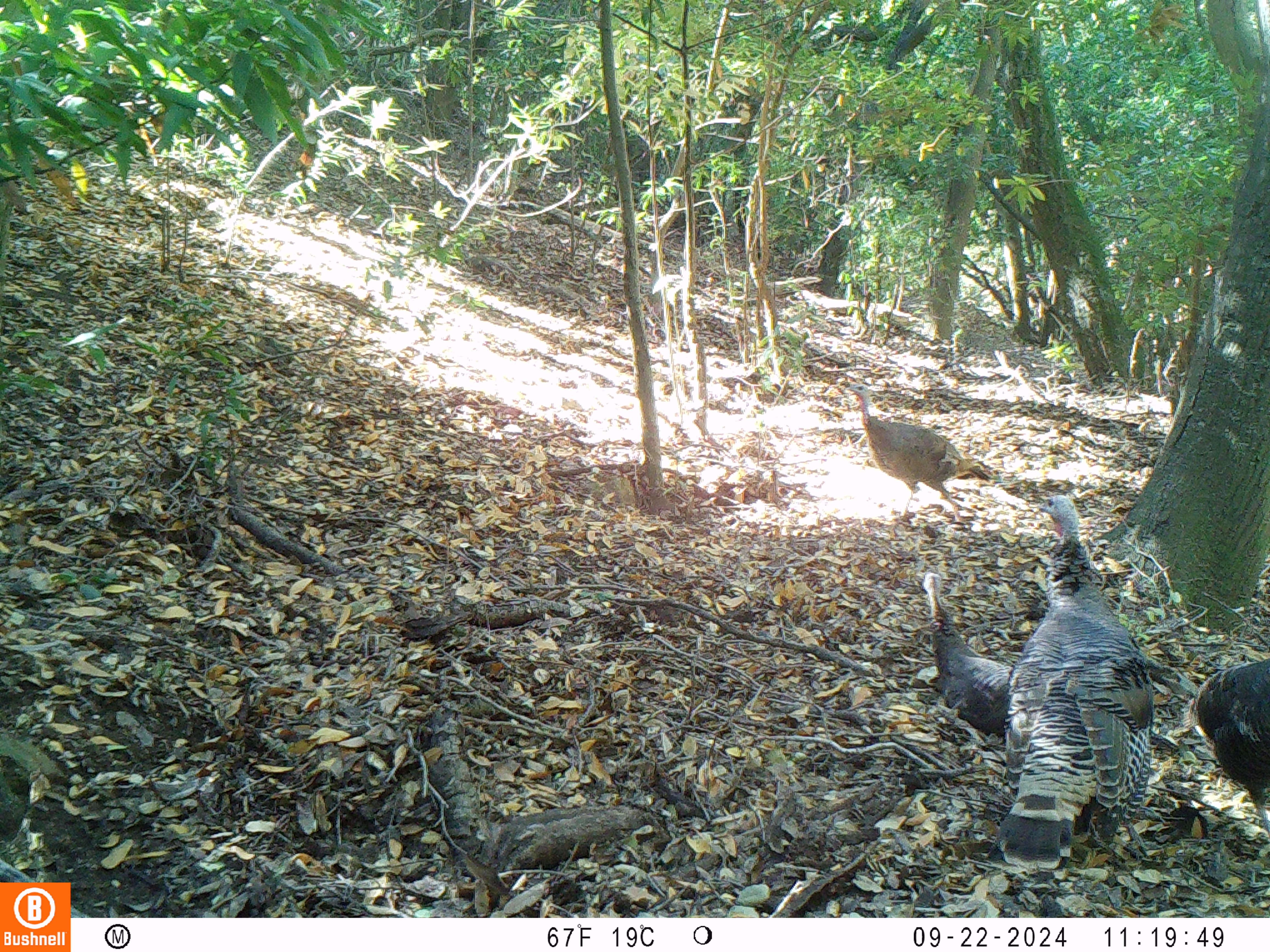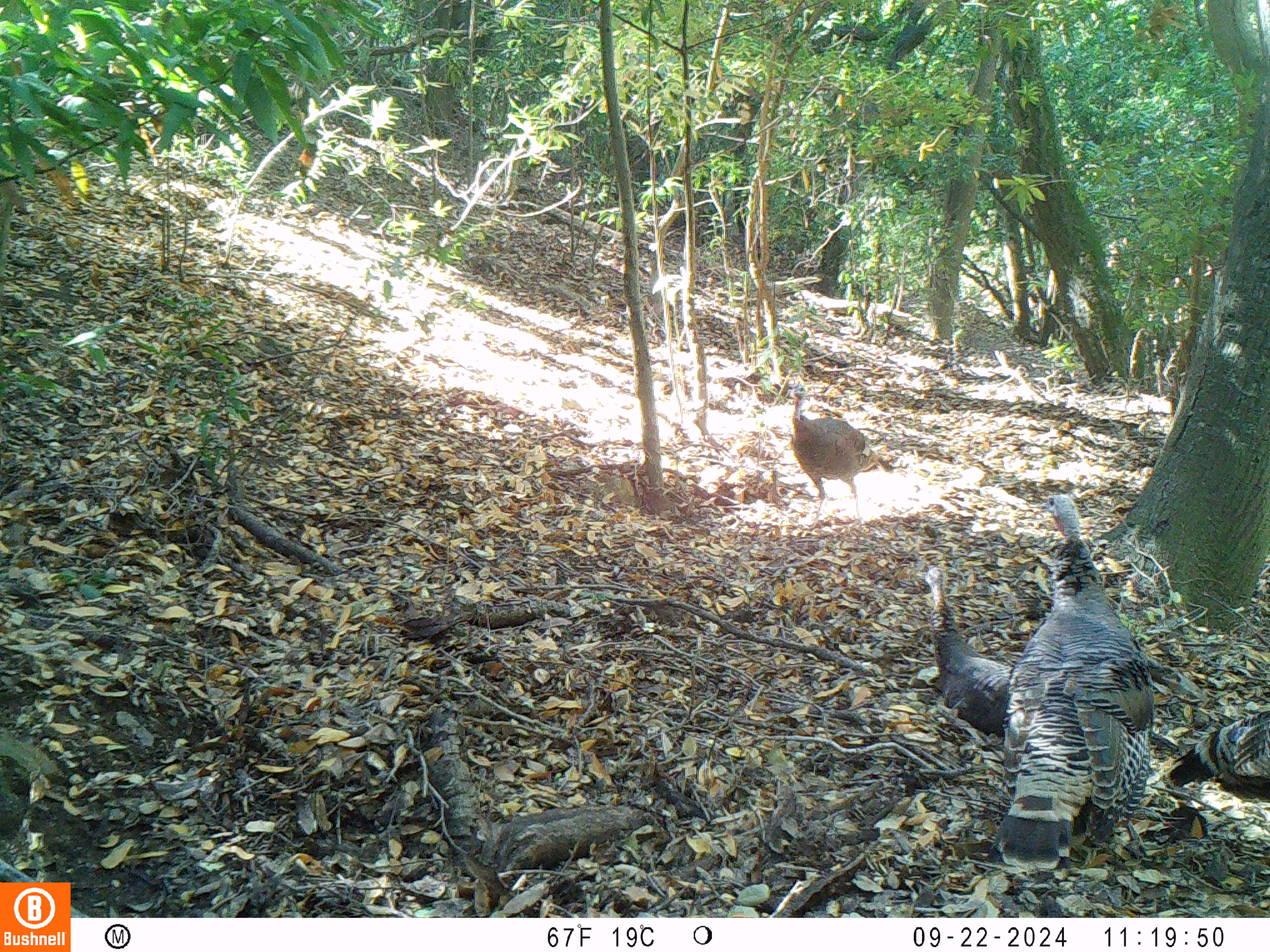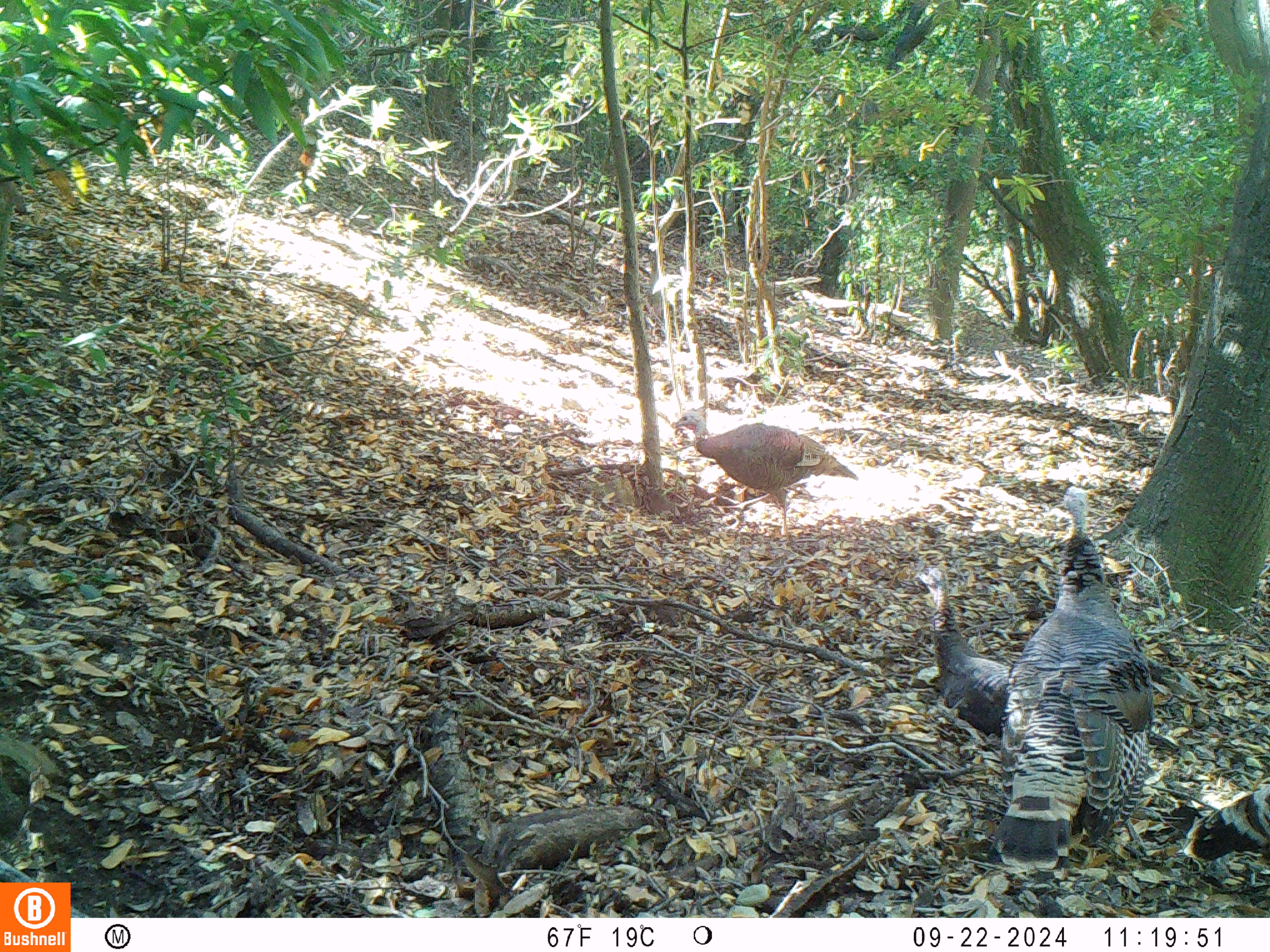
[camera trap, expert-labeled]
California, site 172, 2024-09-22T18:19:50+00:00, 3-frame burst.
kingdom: Animalia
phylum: Chordata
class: Aves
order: Galliformes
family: Phasianidae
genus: Meleagris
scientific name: Meleagris gallopavo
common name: turkey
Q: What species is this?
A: Turkey (Meleagris gallopavo).